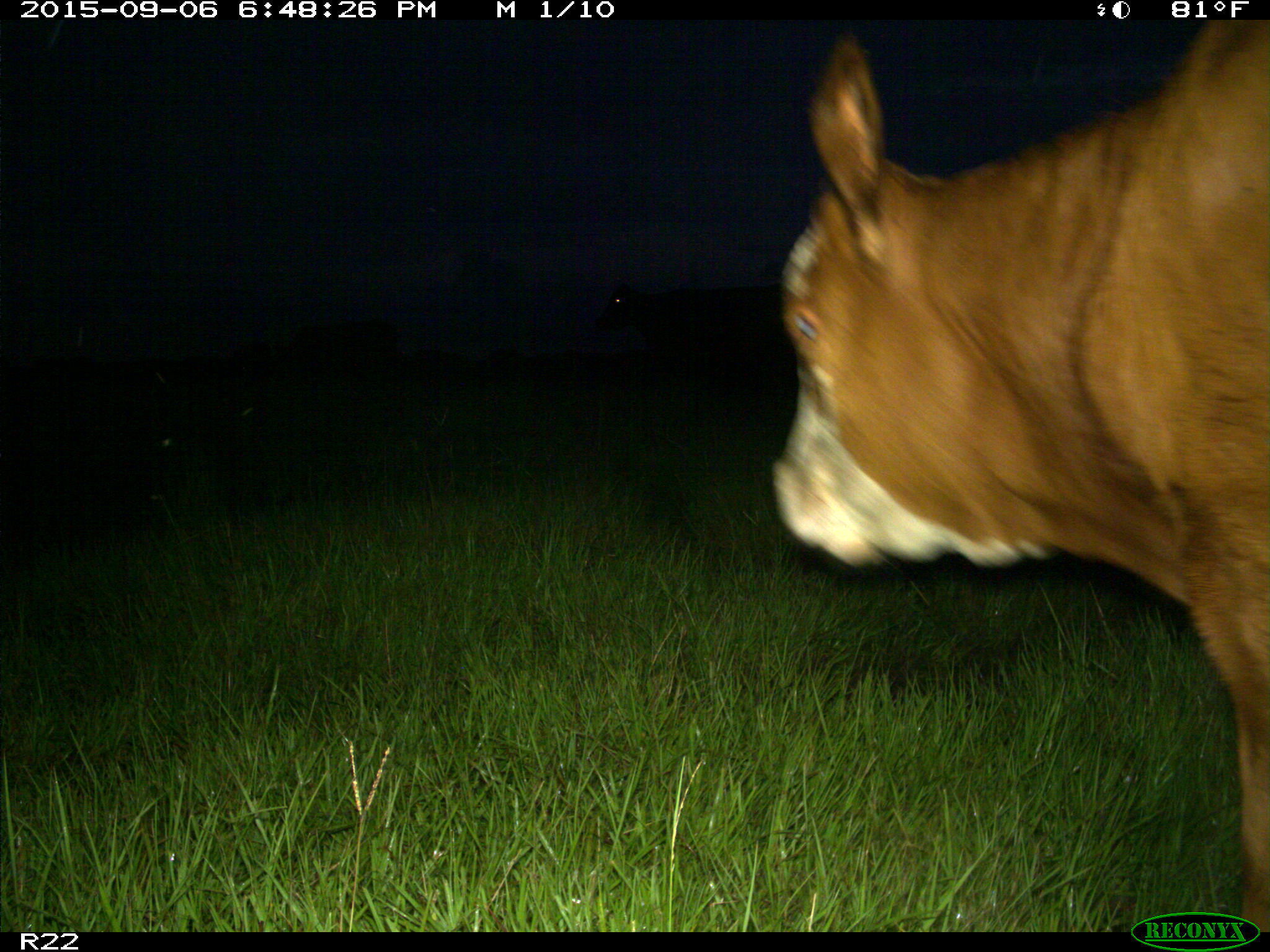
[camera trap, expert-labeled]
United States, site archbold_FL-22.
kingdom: Animalia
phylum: Chordata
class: Mammalia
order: Artiodactyla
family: Bovidae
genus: Bos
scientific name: Bos taurus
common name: domestic cow